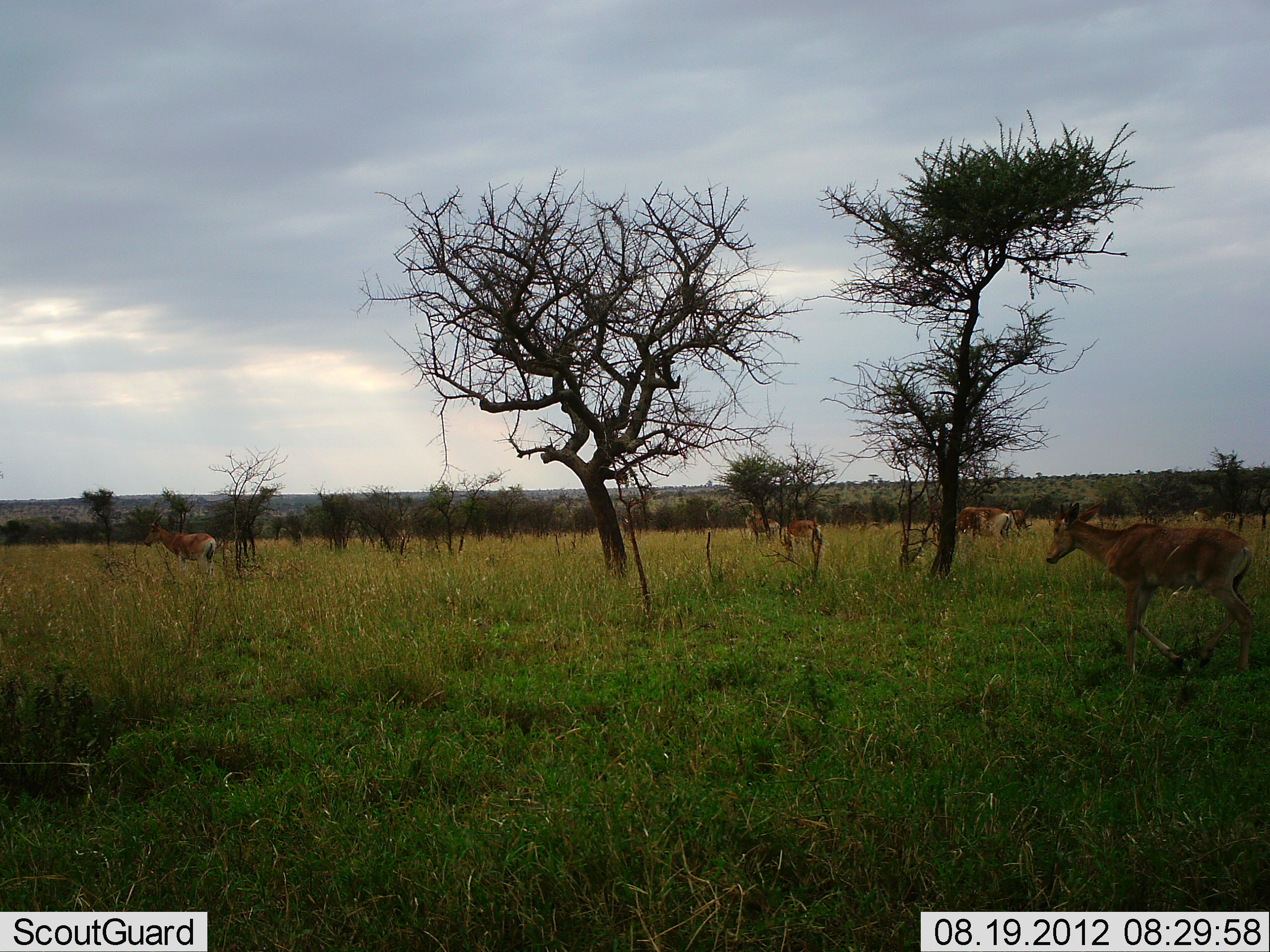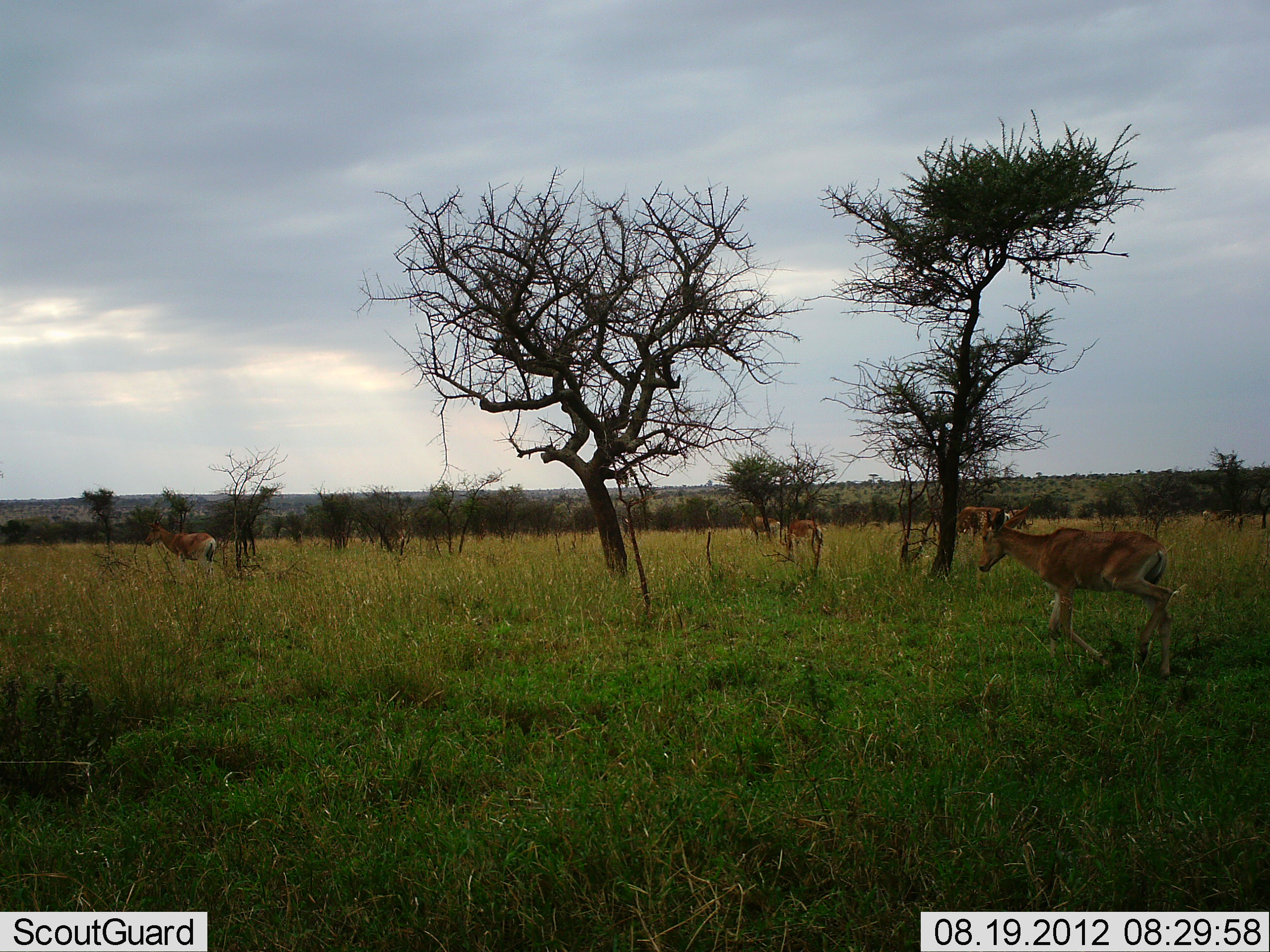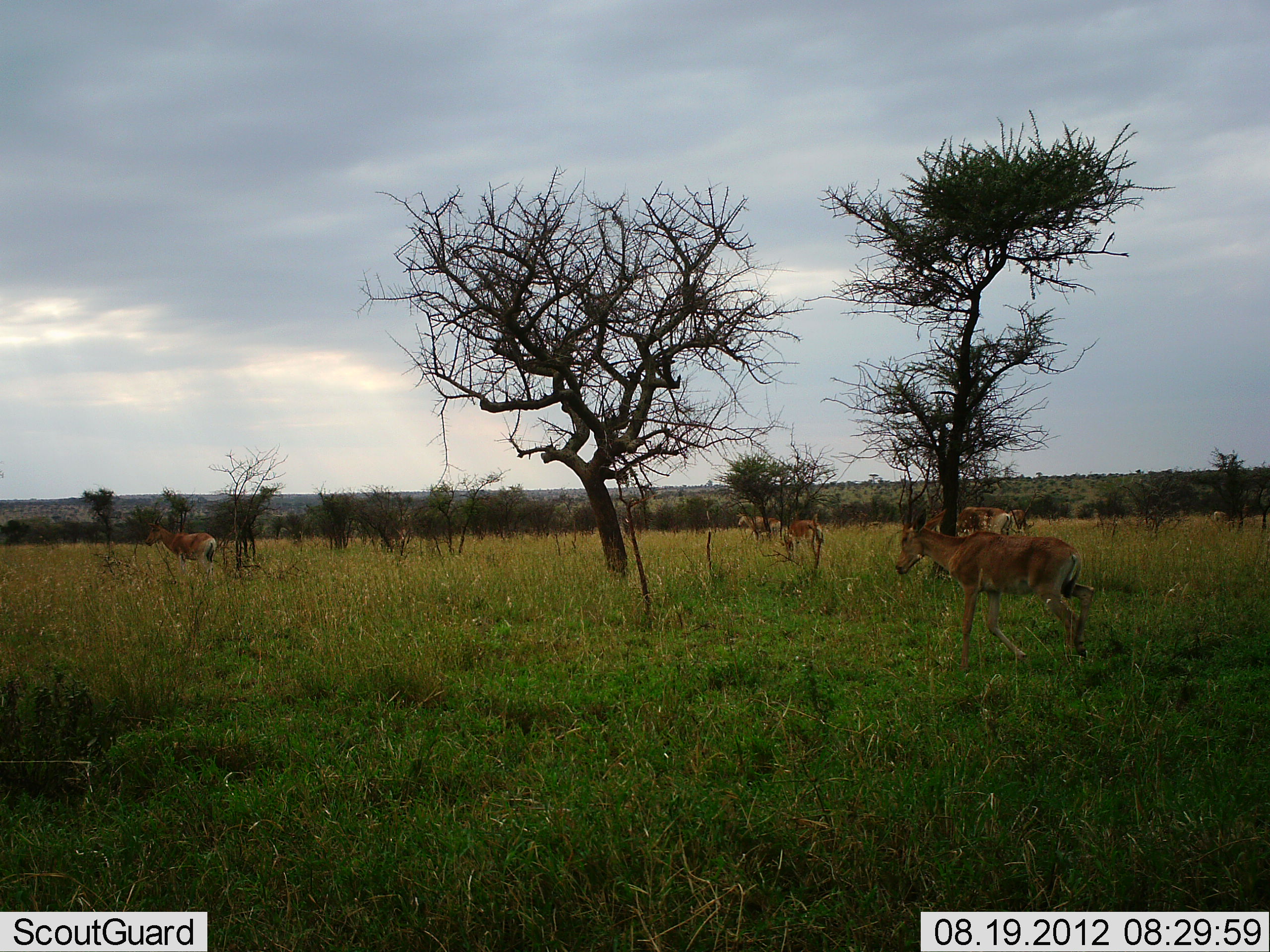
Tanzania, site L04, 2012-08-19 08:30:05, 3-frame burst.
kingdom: Animalia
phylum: Chordata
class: Mammalia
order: Artiodactyla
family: Bovidae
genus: Alcelaphus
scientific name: Alcelaphus buselaphus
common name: hartebeest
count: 7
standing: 78%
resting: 0%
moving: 100%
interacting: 0%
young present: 44%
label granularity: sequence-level